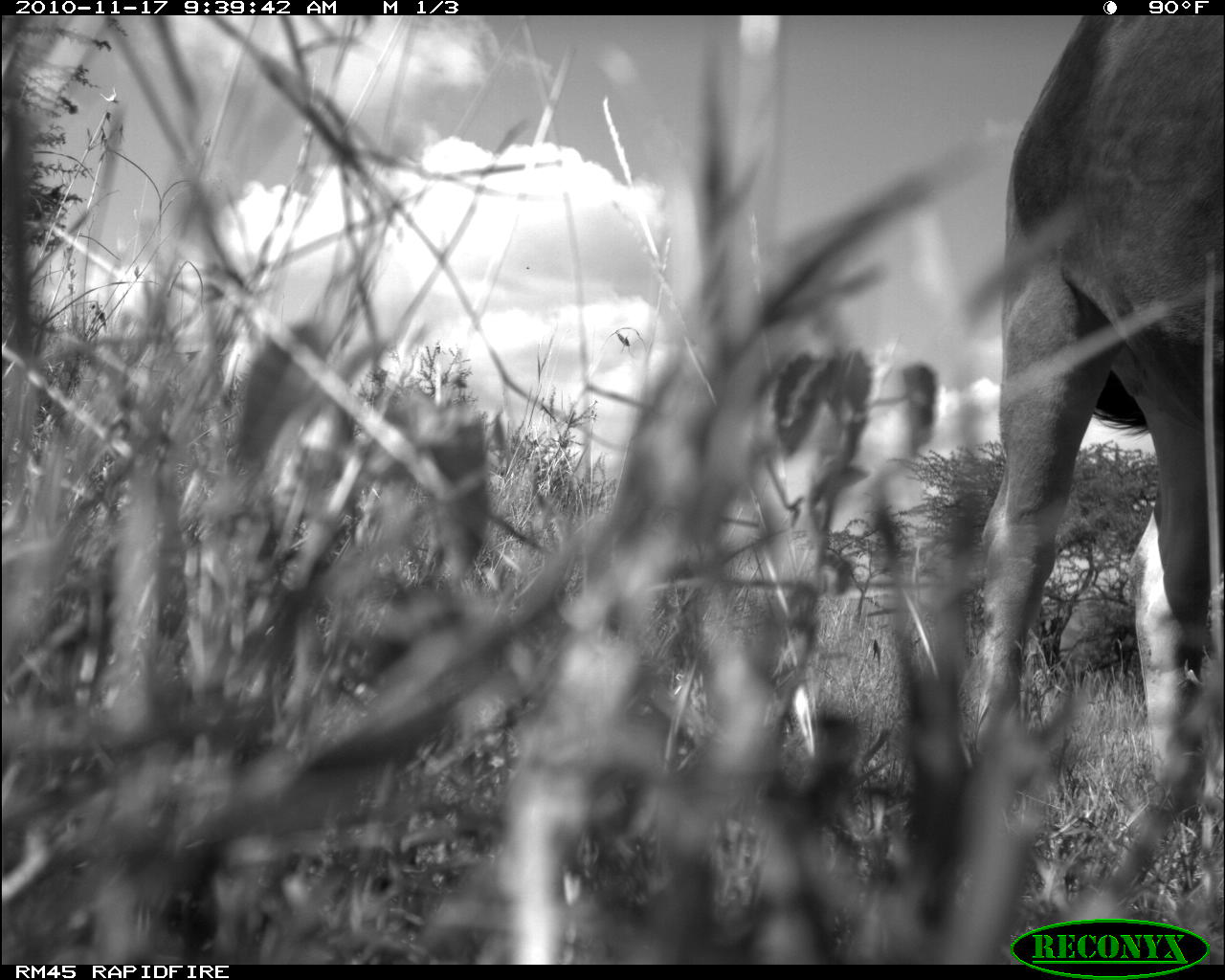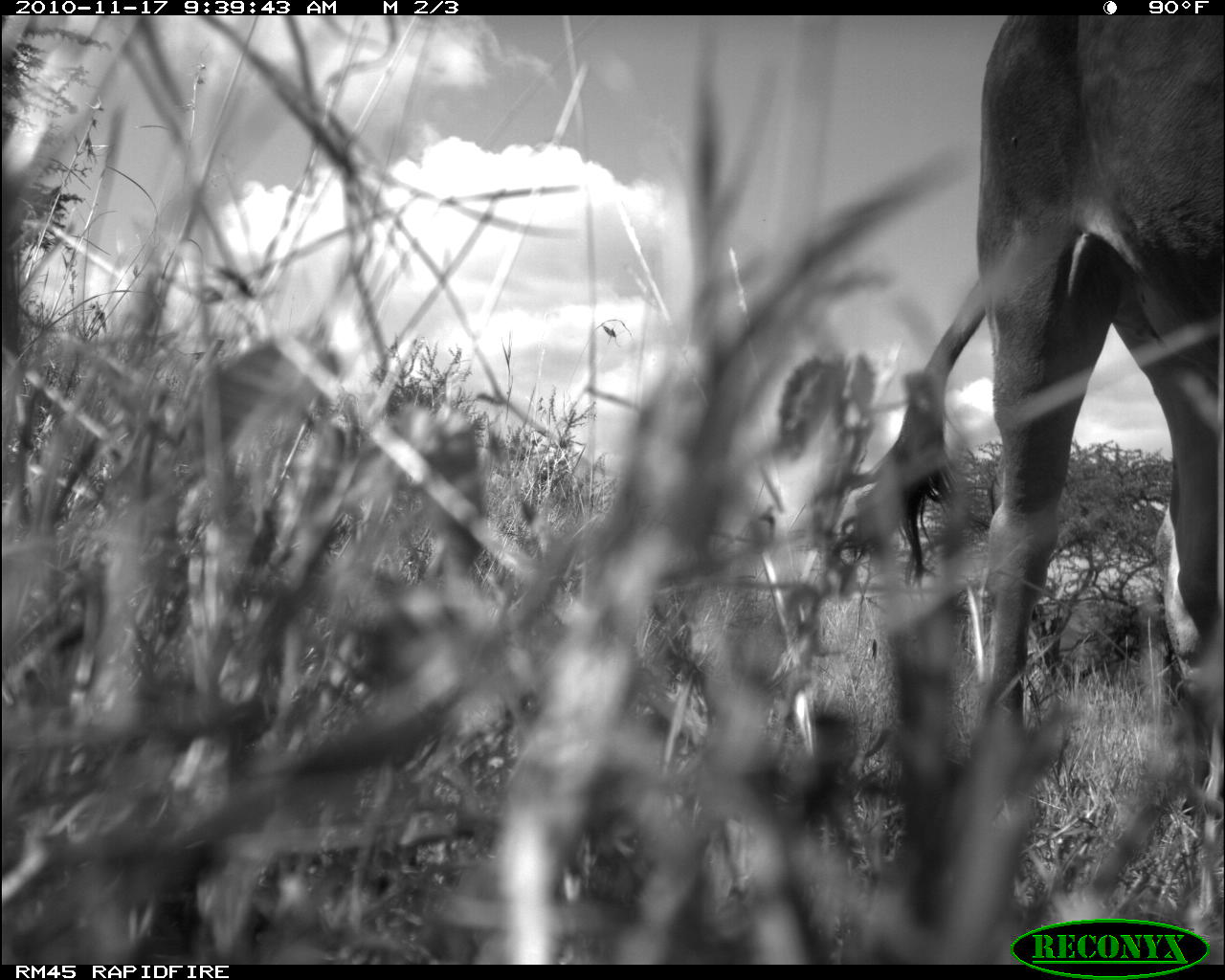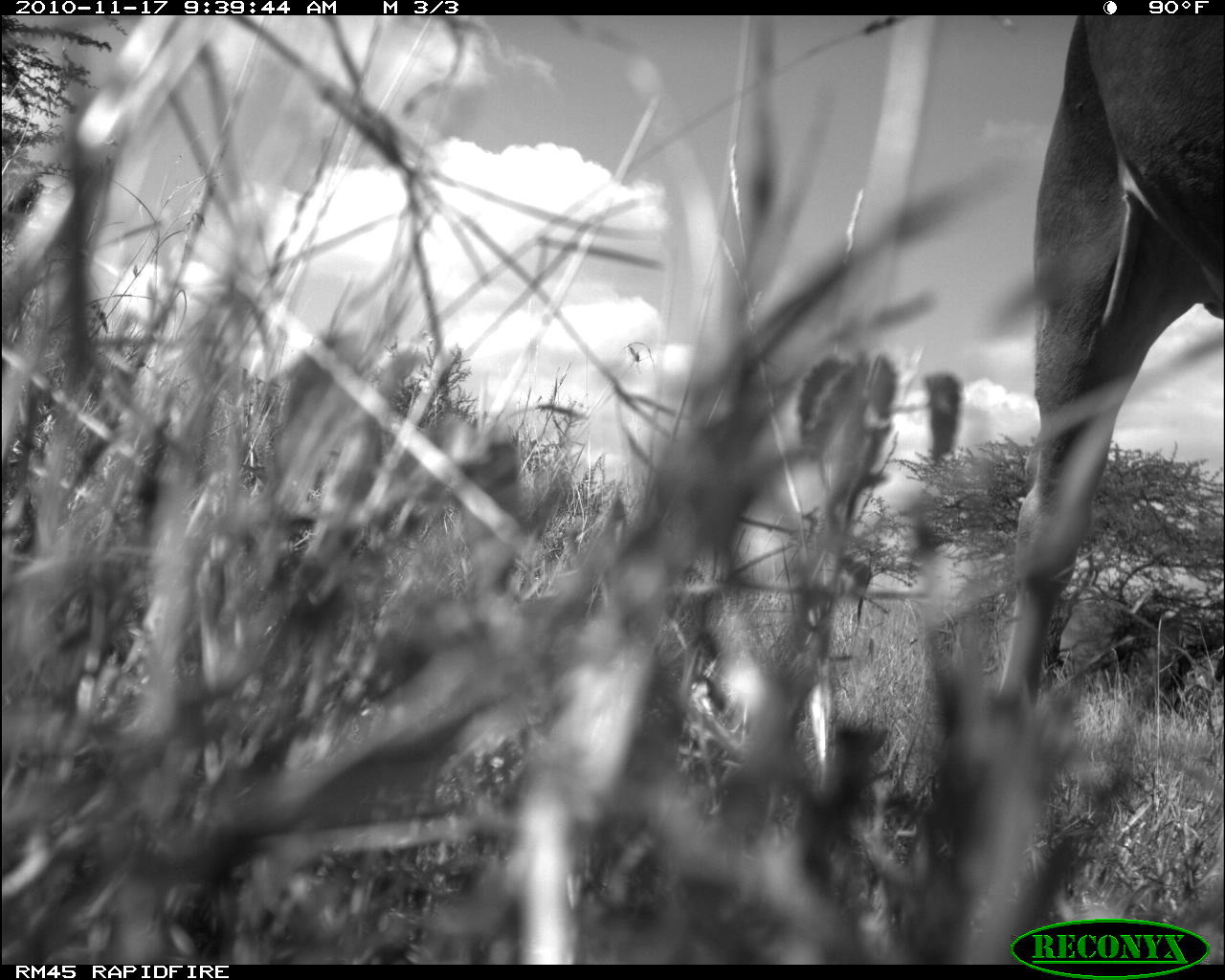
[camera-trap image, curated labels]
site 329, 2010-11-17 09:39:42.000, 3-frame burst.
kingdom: Animalia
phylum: Chordata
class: Mammalia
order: Artiodactyla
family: Bovidae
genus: Bos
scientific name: Bos taurus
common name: domestic cattle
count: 1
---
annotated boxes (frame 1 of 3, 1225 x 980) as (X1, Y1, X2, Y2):
bos taurus: (979, 13, 1225, 800)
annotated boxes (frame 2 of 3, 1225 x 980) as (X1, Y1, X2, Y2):
bos taurus: (833, 13, 1225, 805)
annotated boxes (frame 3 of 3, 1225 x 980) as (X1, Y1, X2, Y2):
bos taurus: (972, 14, 1225, 721)